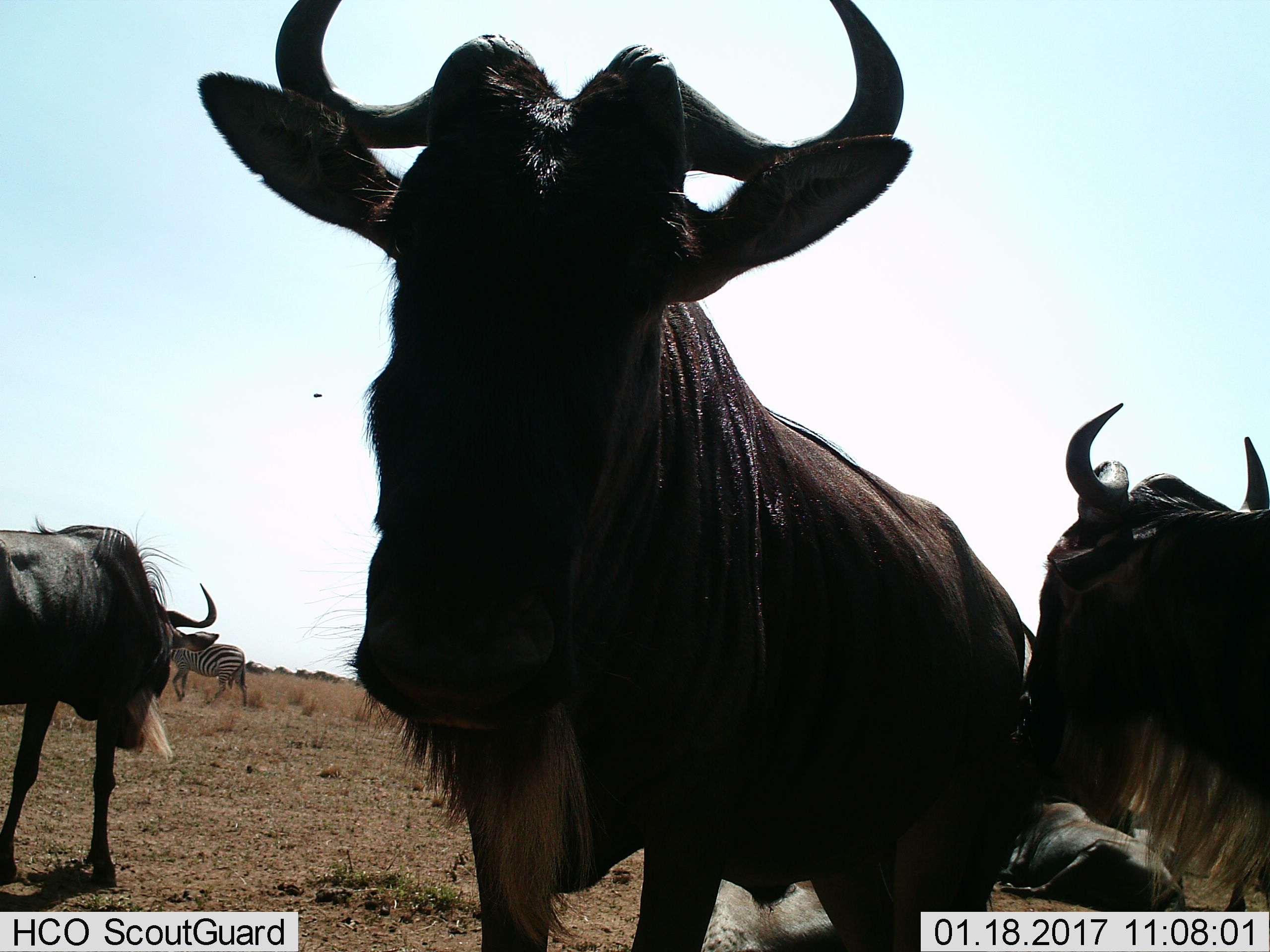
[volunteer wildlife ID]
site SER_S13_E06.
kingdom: Animalia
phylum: Chordata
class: Mammalia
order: Artiodactyla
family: Bovidae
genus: Connochaetes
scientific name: Connochaetes taurinus taurinus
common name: blue wildebeest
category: wildebeestblue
Wildebeestblue (blue wildebeest) (Connochaetes taurinus taurinus), count 4. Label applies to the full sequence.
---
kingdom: Animalia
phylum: Chordata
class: Mammalia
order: Perissodactyla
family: Equidae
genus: Equus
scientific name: Equus quagga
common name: plains zebra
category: zebraplains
Zebraplains (plains zebra) (Equus quagga), count 1. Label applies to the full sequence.